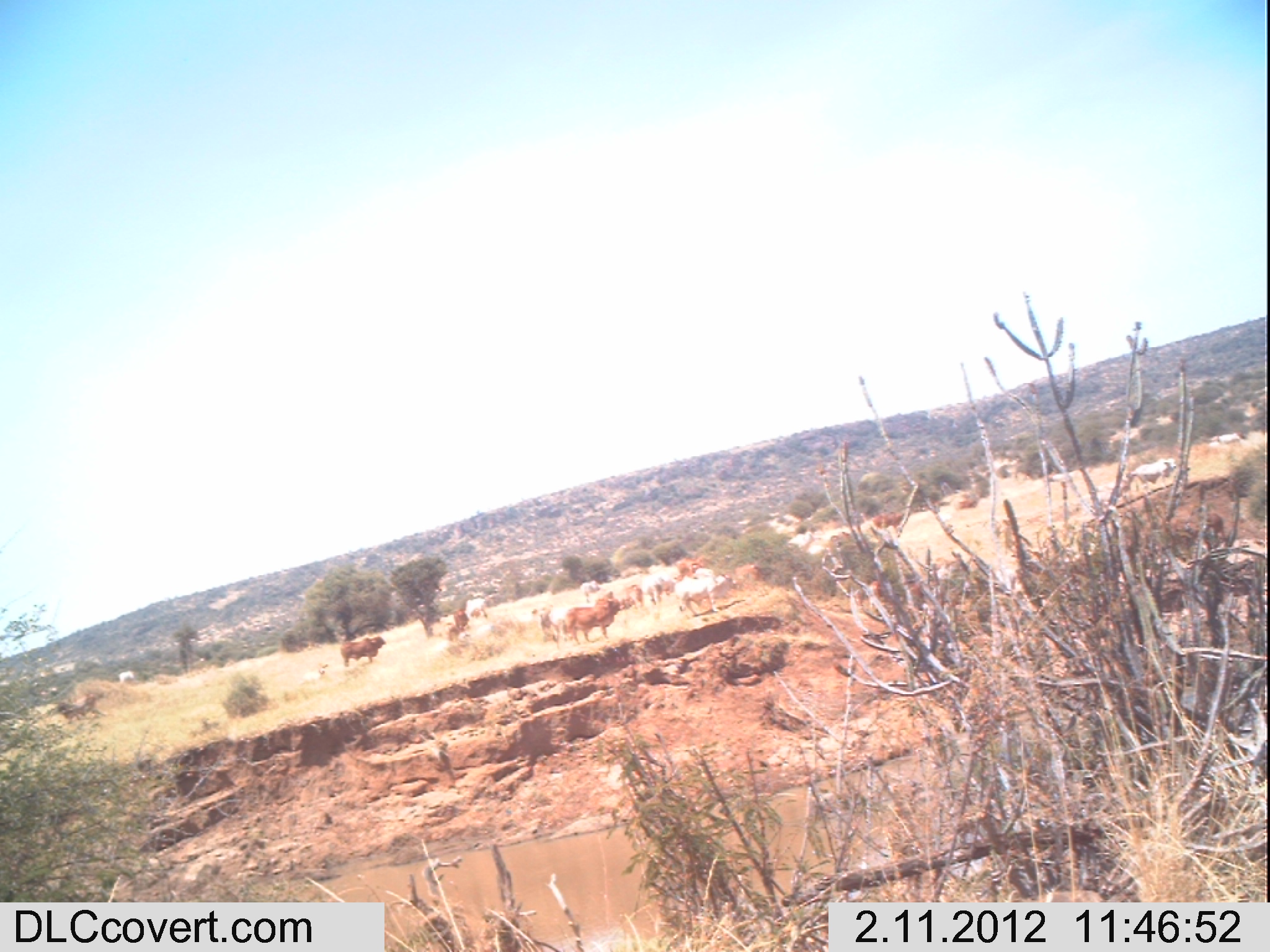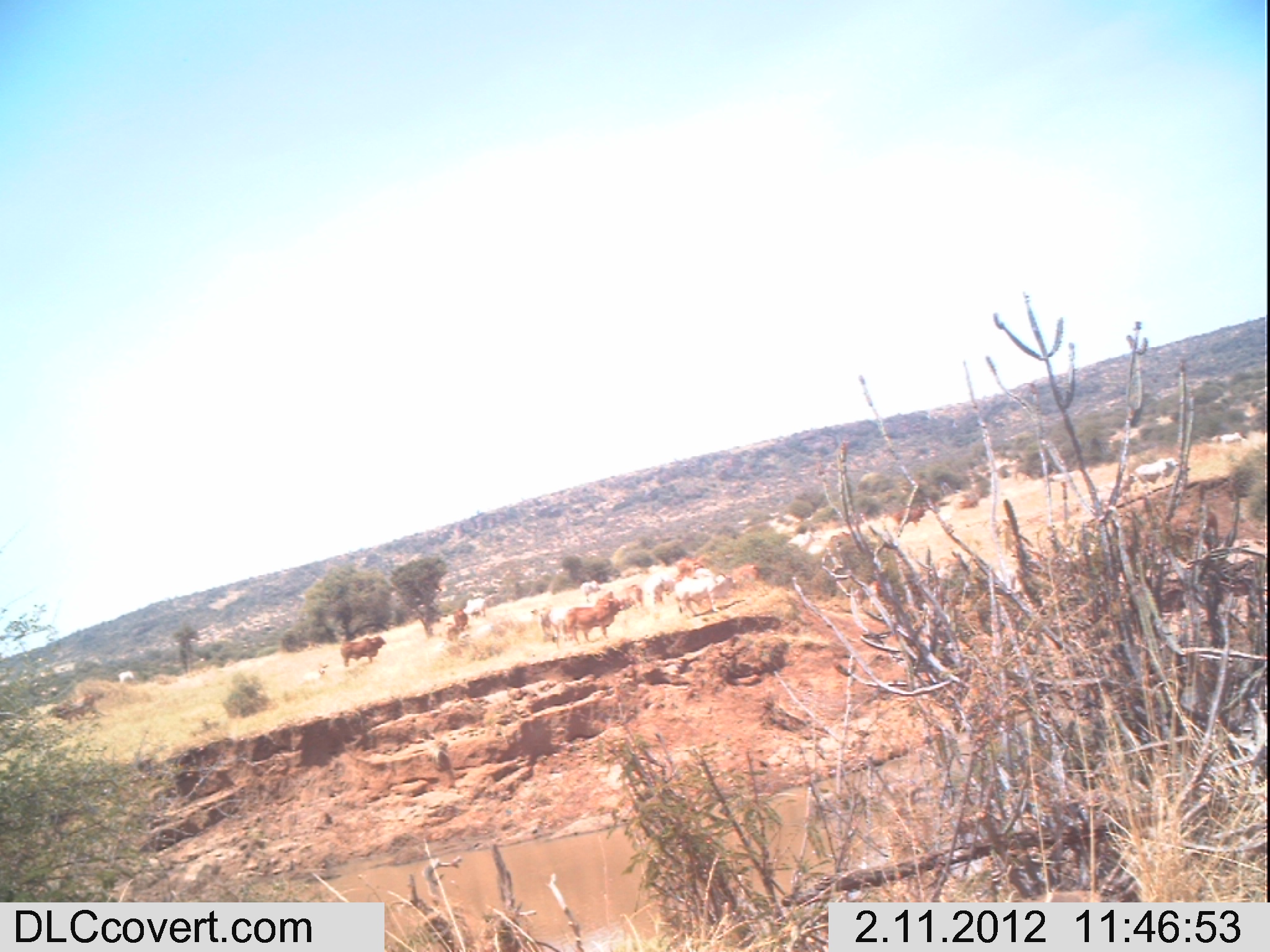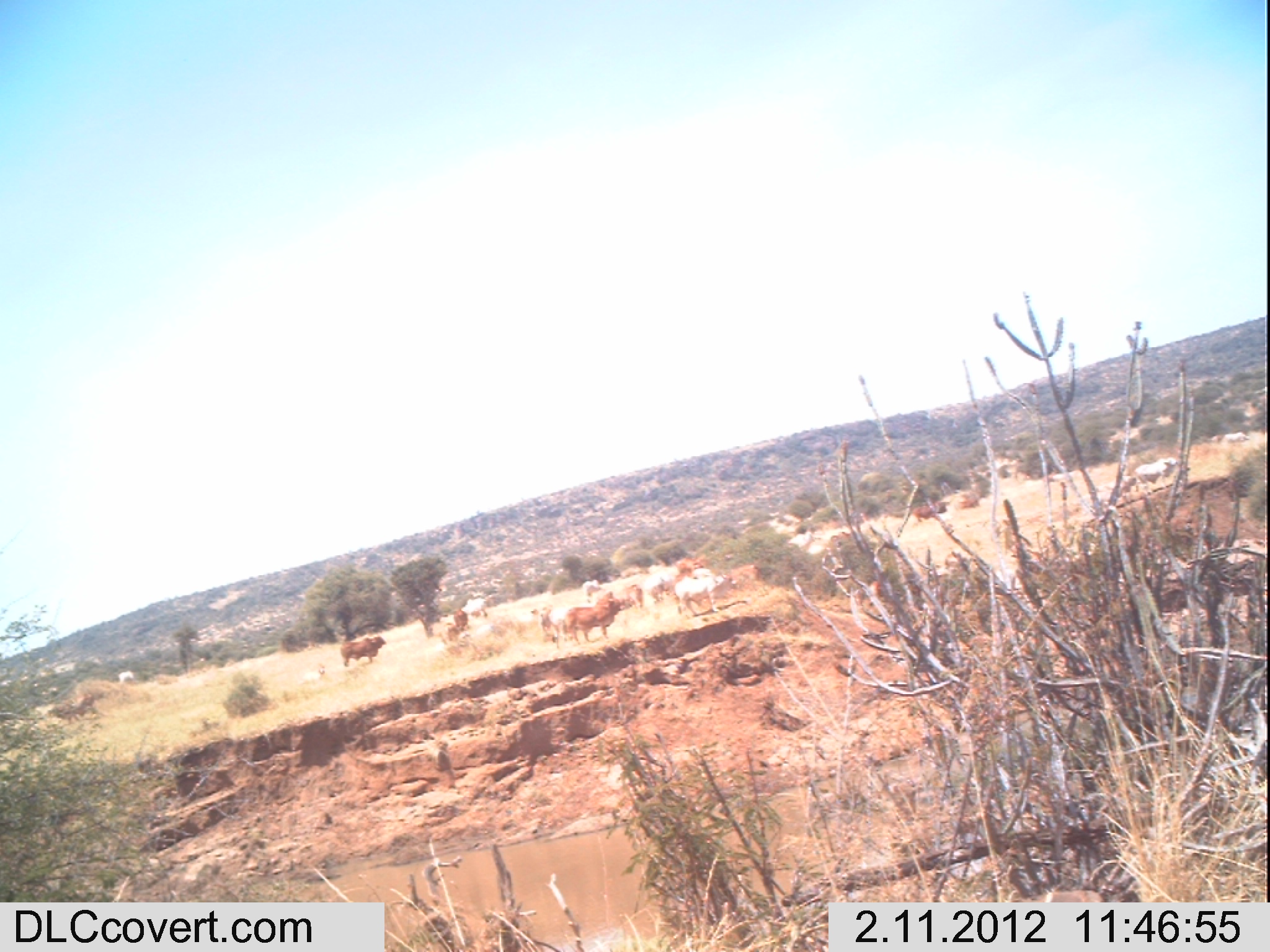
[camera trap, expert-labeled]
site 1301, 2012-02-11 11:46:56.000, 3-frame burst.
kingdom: Animalia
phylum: Chordata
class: Mammalia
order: Artiodactyla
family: Bovidae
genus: Bos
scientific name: Bos taurus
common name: domestic cattle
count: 18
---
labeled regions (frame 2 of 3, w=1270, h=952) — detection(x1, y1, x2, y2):
group: detection(46, 428, 1267, 727)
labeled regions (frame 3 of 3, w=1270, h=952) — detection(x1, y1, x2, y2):
group: detection(46, 428, 1265, 726)